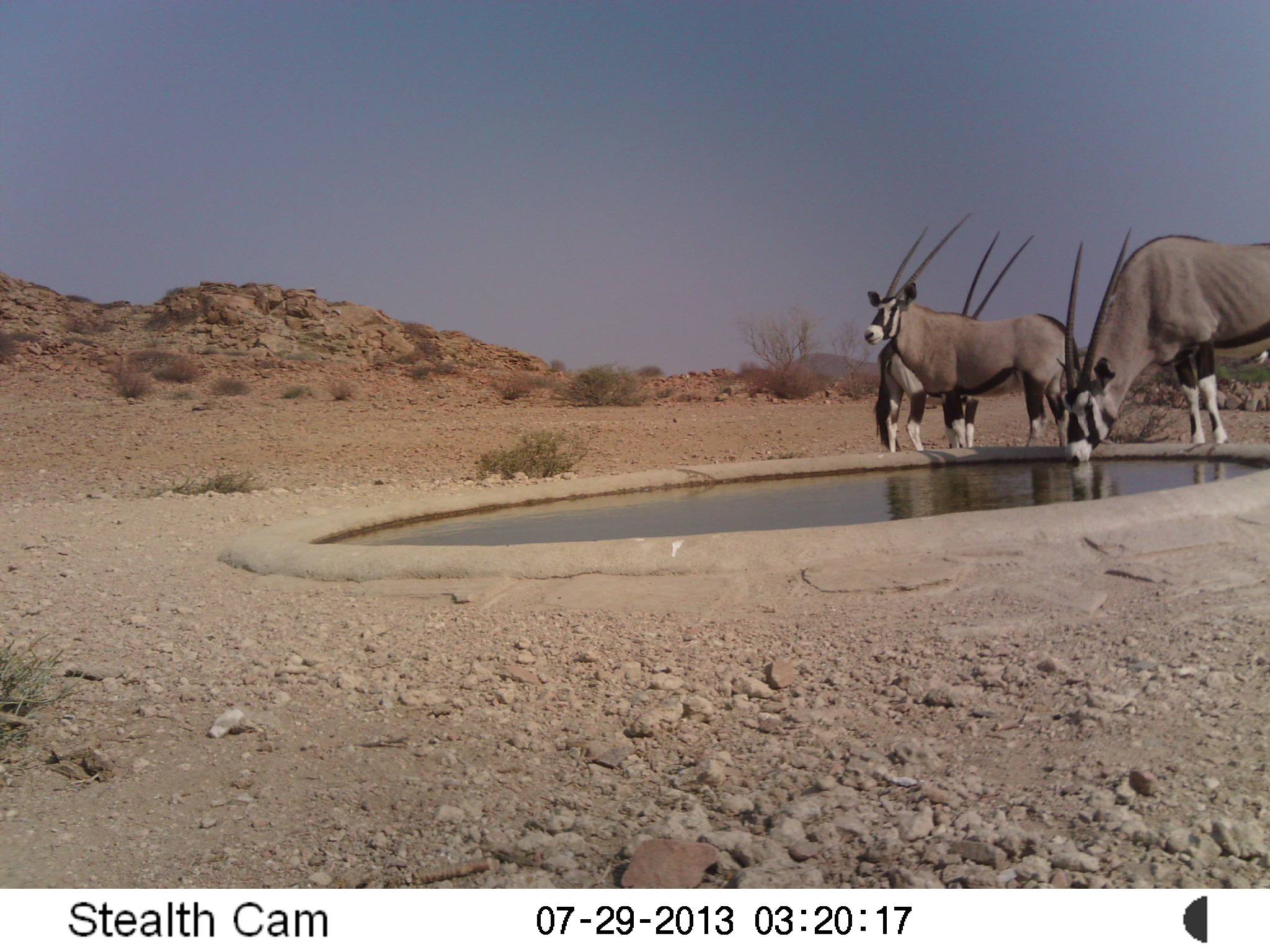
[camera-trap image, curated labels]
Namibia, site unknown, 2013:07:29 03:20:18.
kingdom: Animalia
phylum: Chordata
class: Mammalia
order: Artiodactyla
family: Bovidae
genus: Oryx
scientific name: Oryx gazella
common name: gemsbok